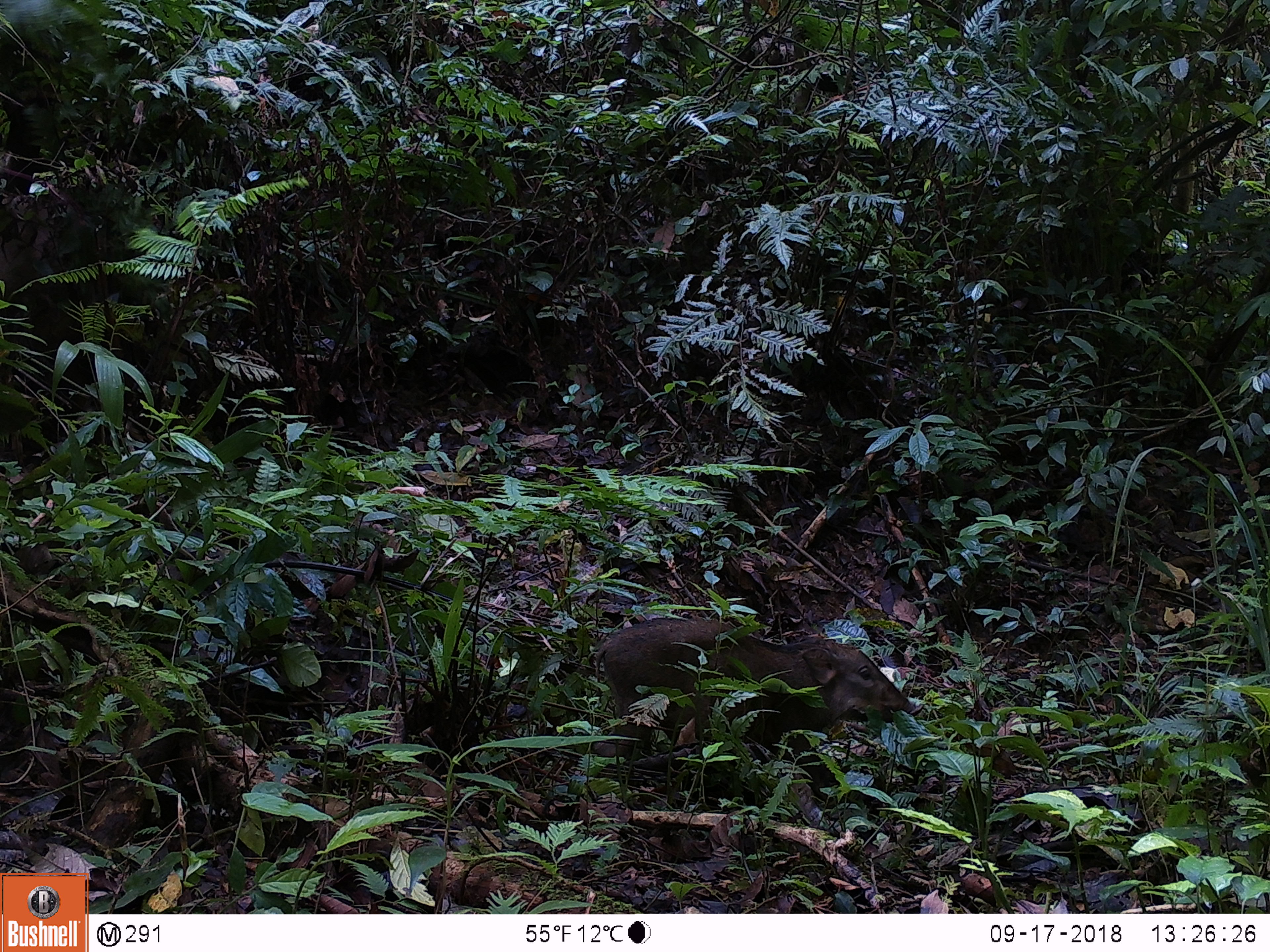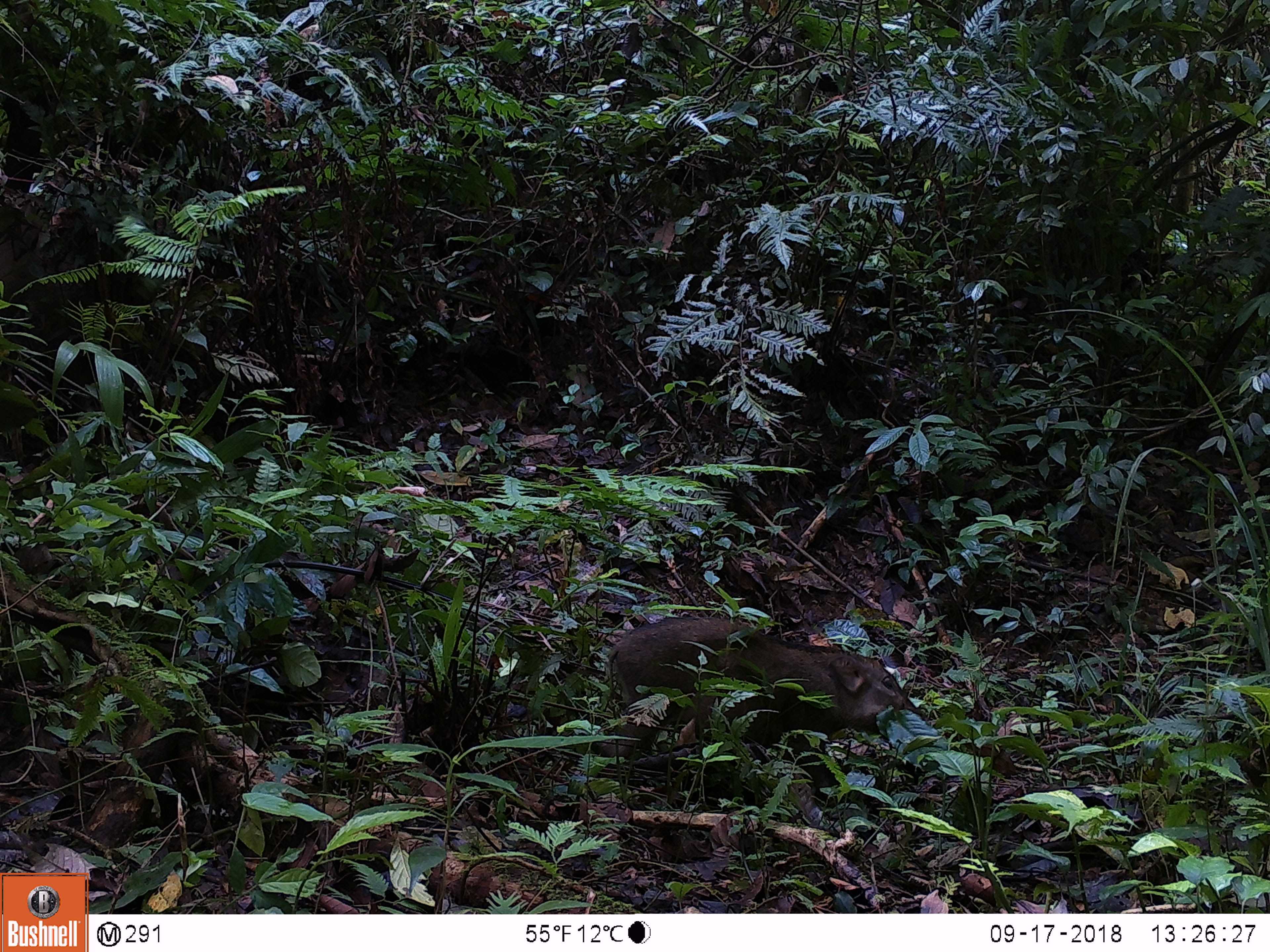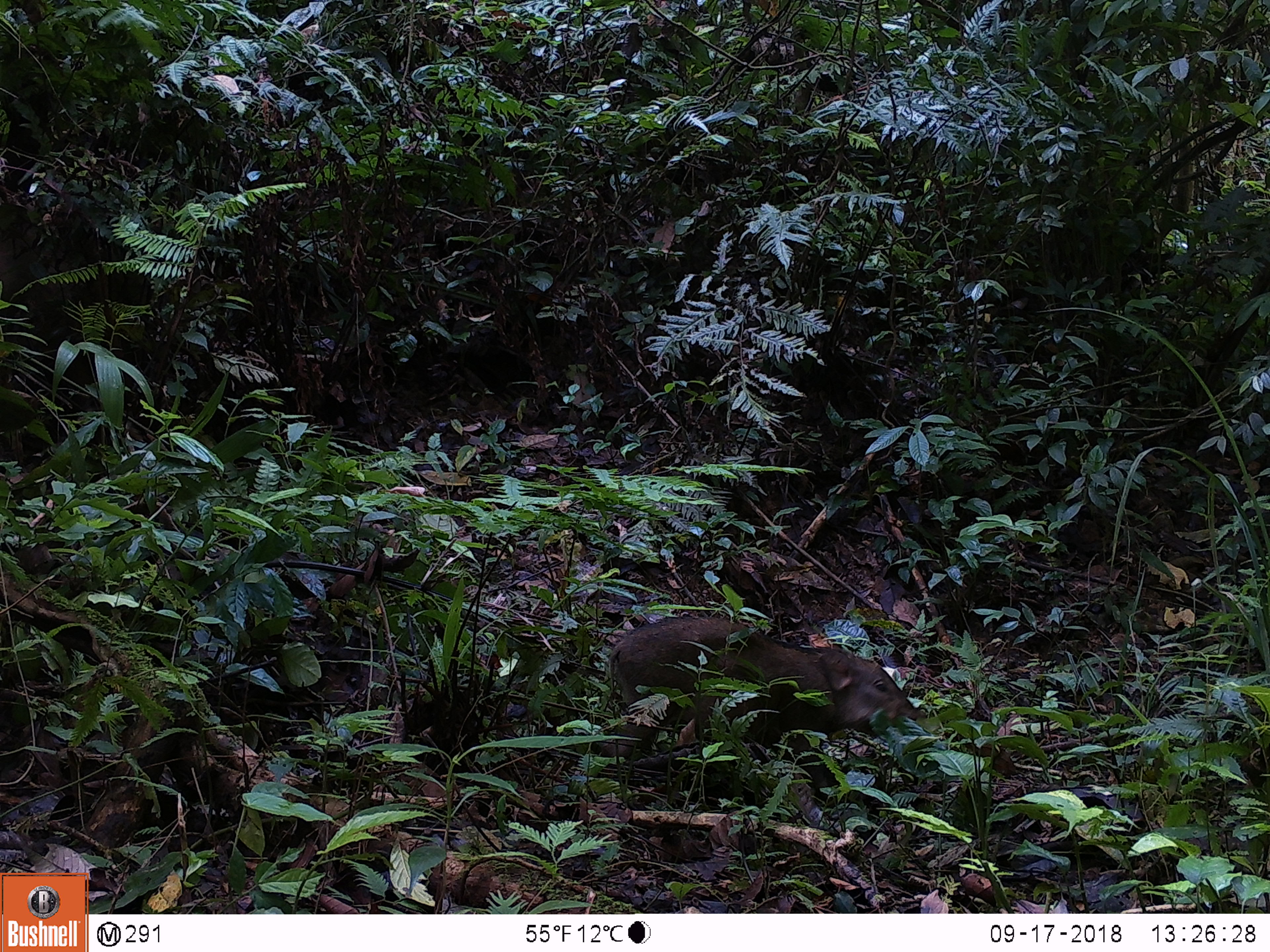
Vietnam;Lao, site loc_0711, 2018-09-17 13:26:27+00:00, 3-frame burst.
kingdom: Animalia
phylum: Chordata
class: Mammalia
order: Artiodactyla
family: Suidae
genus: Sus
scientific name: Sus scrofa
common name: eurasian wild pig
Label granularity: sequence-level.